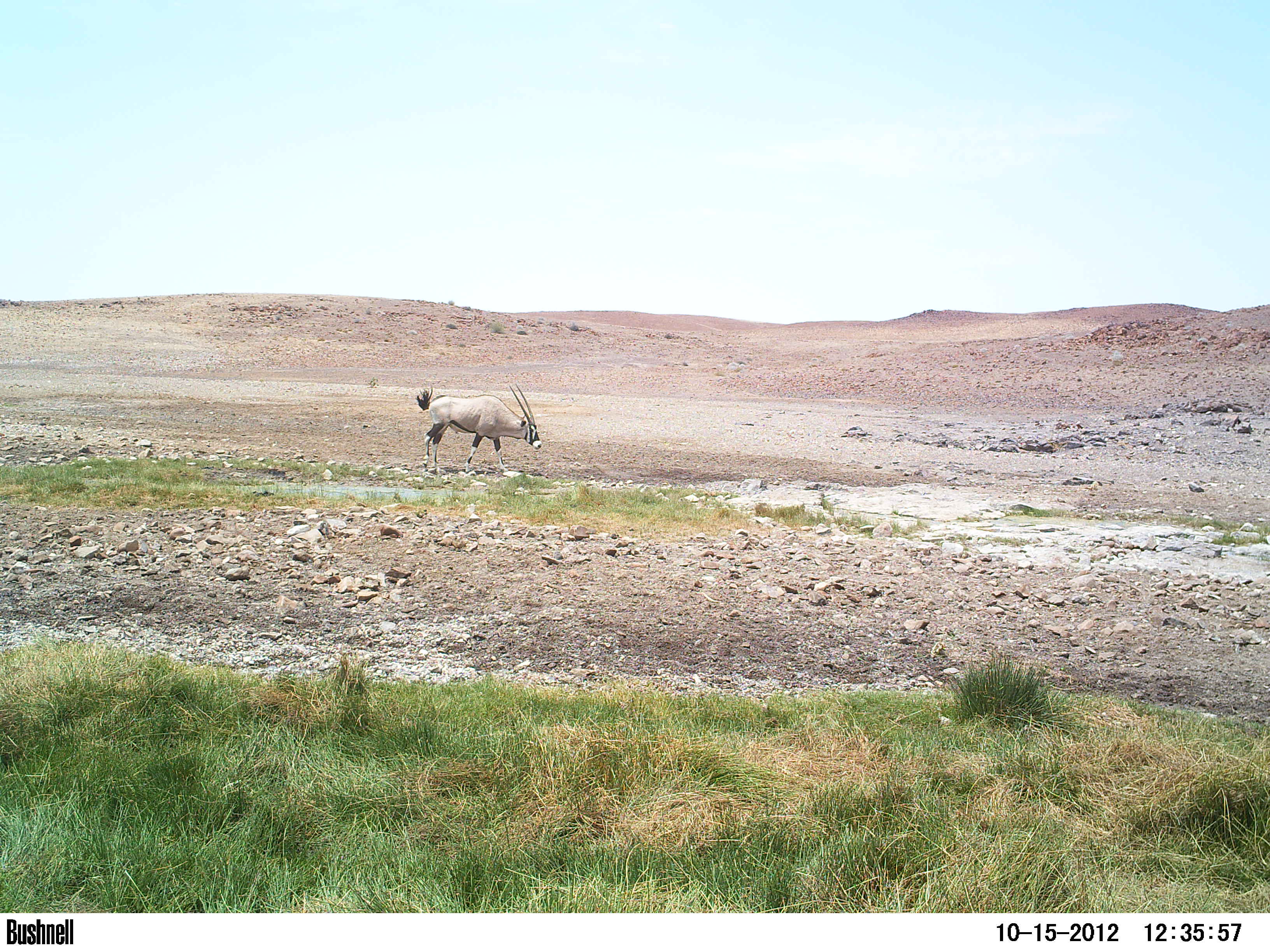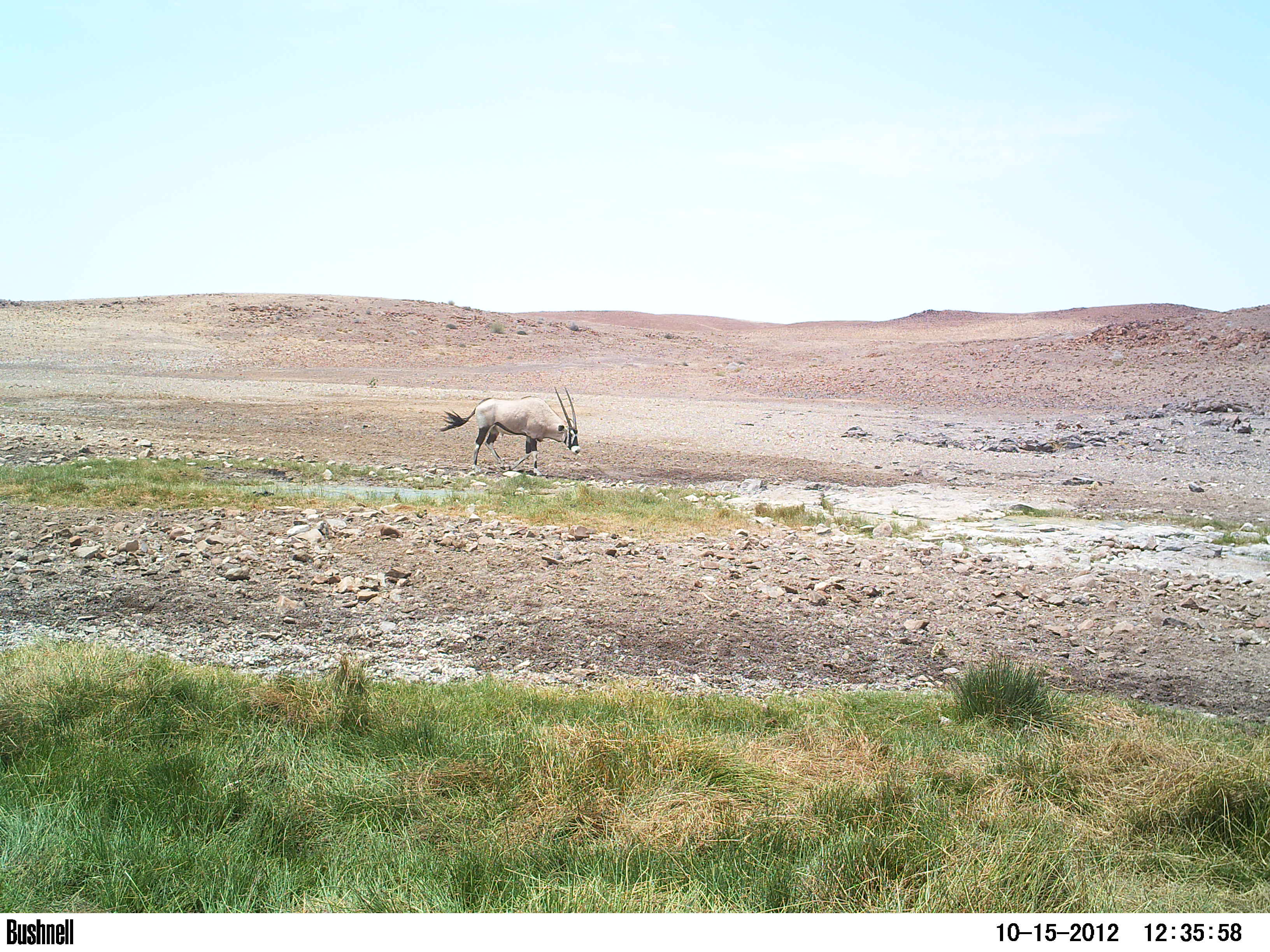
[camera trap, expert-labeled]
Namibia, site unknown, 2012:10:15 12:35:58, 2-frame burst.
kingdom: Animalia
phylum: Chordata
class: Mammalia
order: Artiodactyla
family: Bovidae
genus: Oryx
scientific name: Oryx gazella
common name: gemsbok